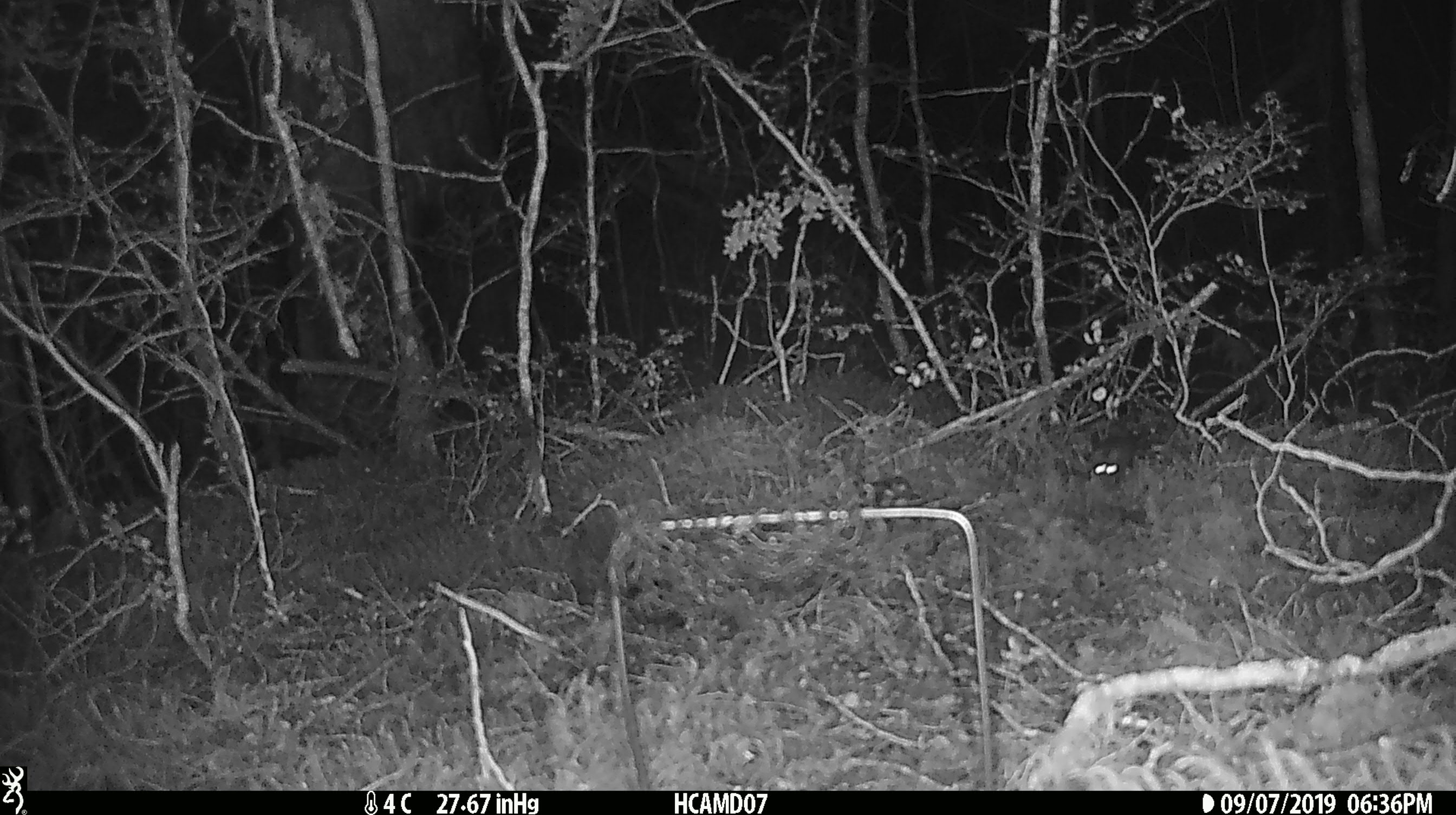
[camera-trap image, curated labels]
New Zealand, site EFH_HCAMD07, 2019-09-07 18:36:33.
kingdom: Animalia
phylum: Chordata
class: Mammalia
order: Rodentia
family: Muridae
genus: Mus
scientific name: Mus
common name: mouse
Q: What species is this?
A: Mouse (Mus).